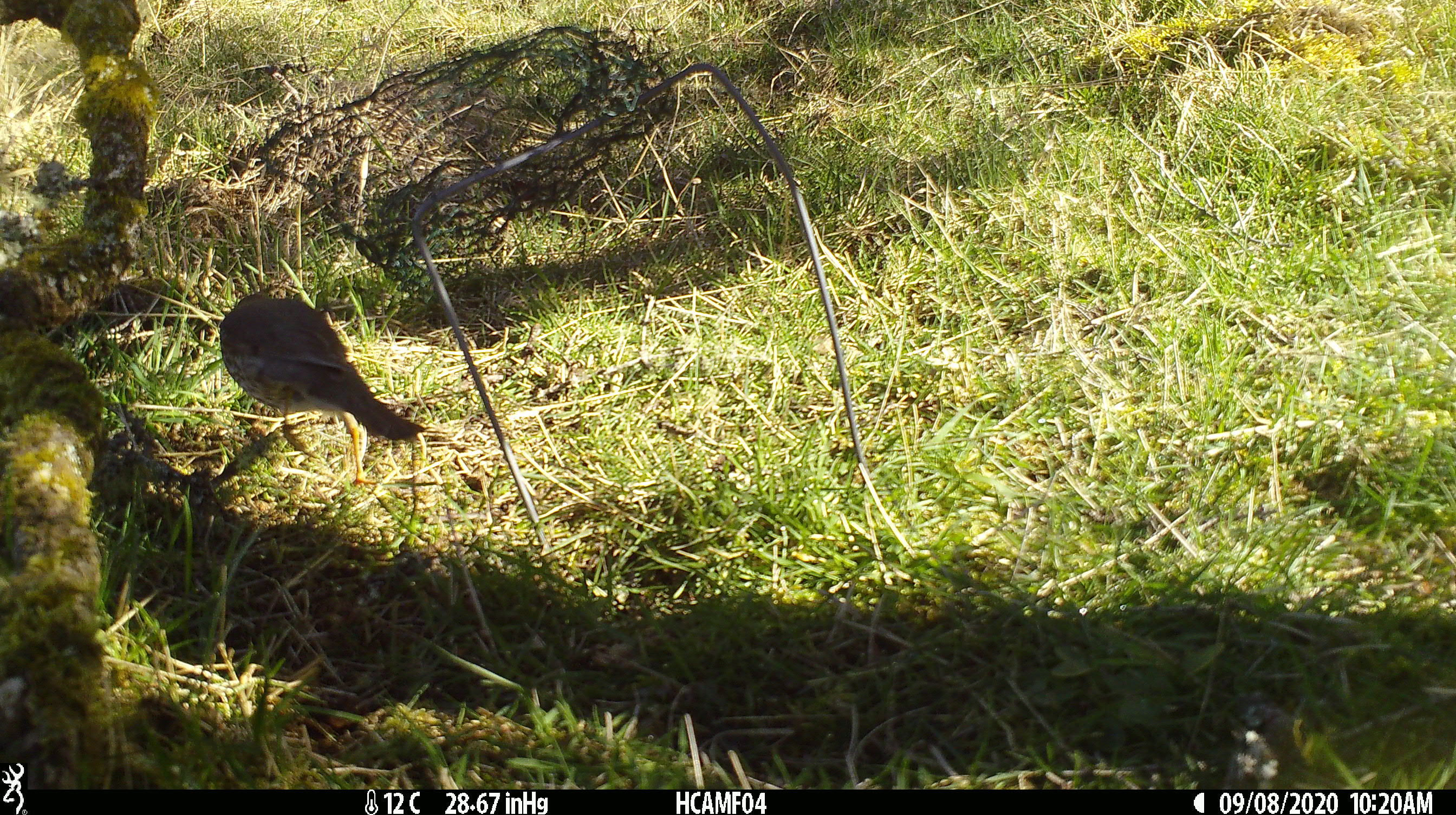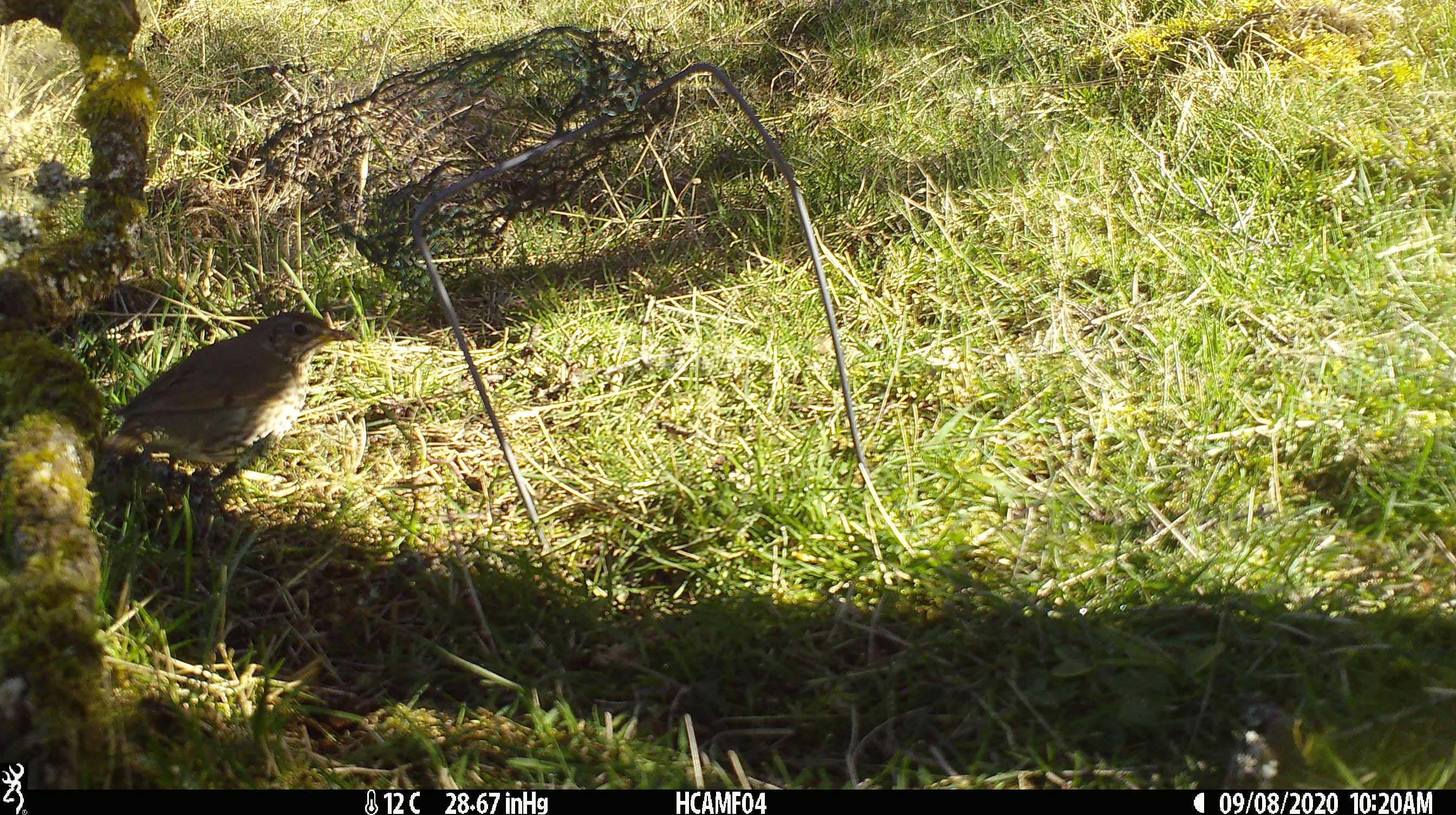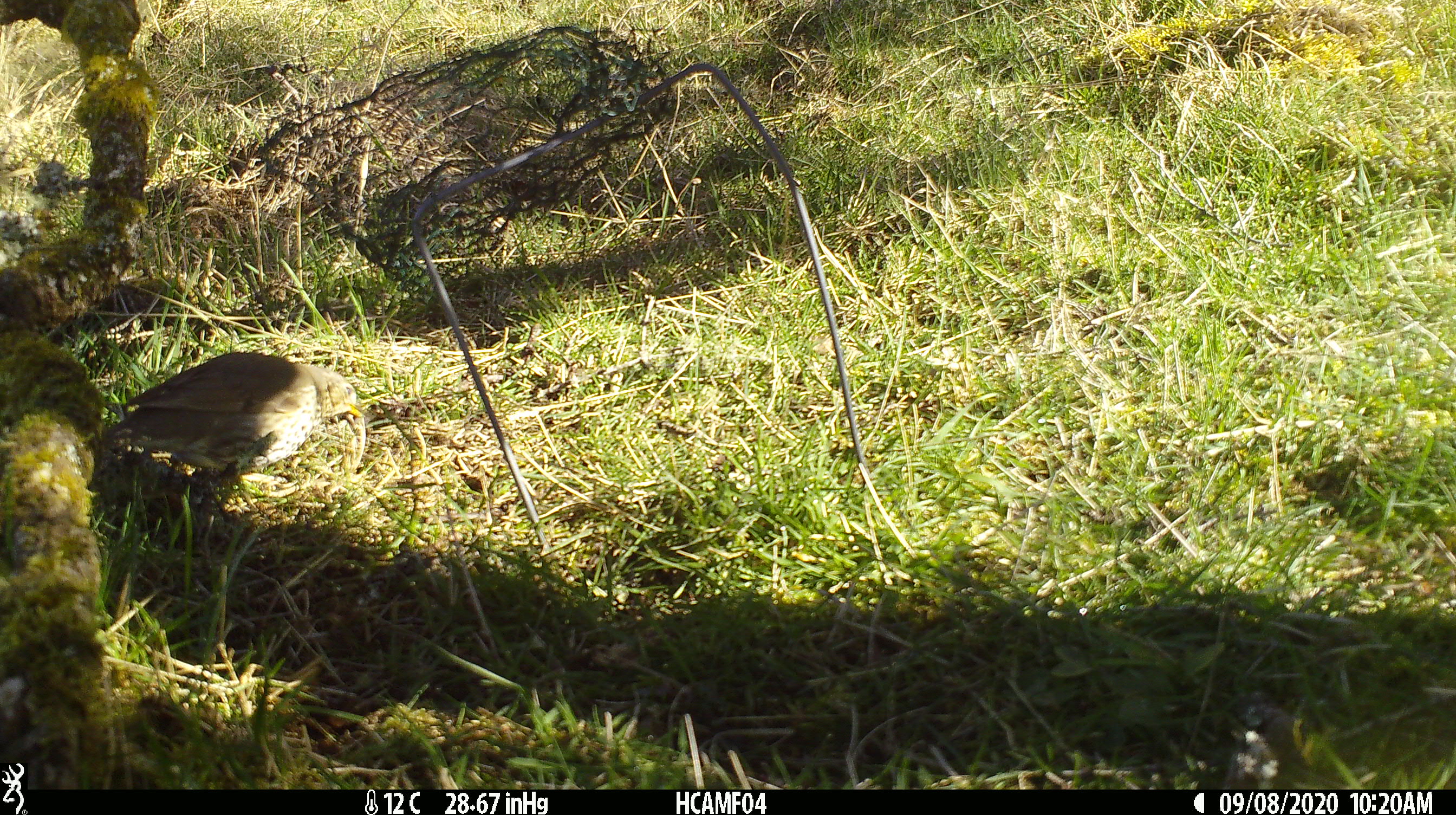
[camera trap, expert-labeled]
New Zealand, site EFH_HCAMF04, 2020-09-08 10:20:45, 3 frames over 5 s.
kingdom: Animalia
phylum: Chordata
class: Aves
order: Passeriformes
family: Turdidae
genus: Turdus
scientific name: Turdus philomelos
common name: song thrush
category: thrush